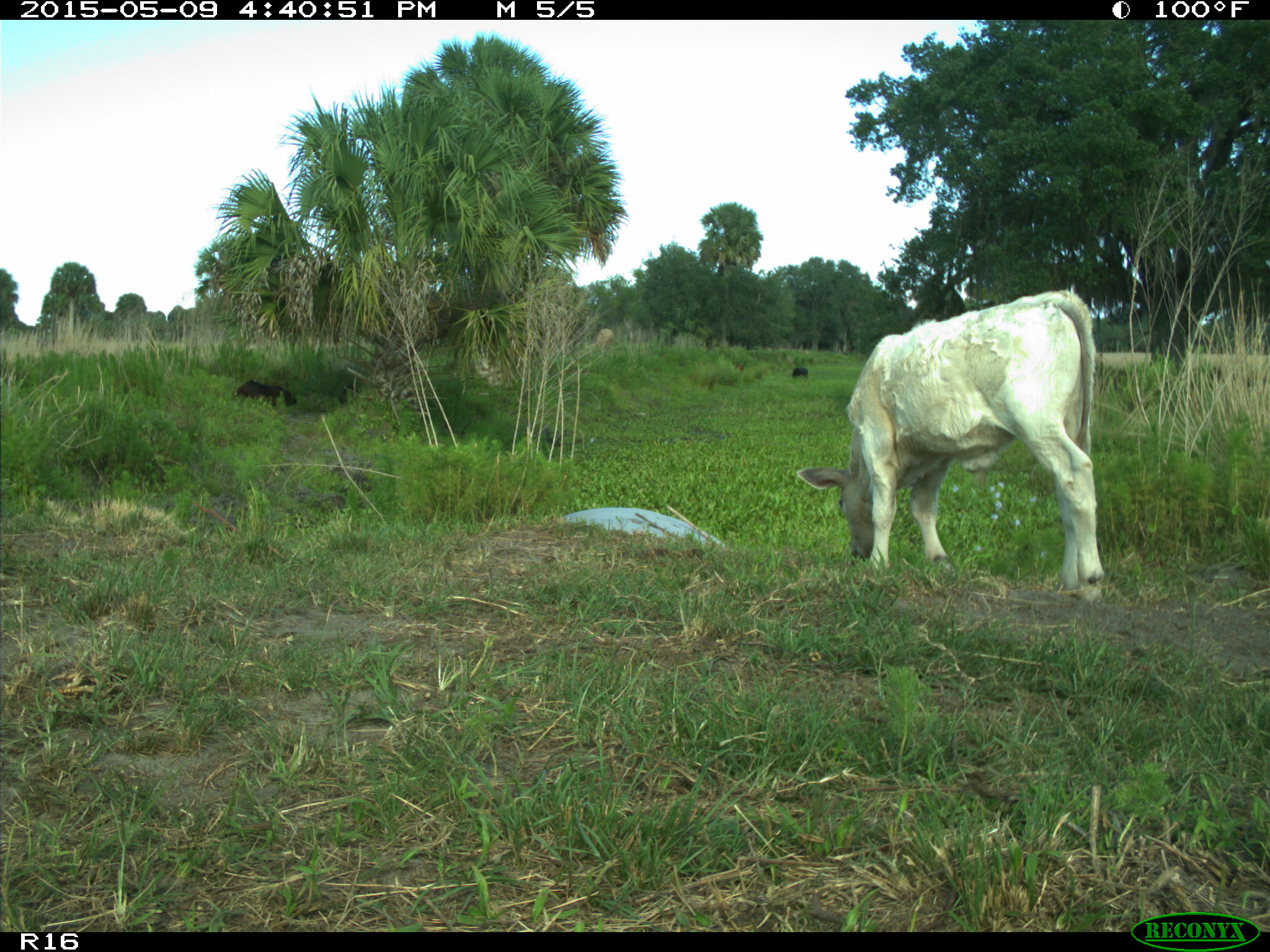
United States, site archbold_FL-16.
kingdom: Animalia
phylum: Chordata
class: Mammalia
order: Artiodactyla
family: Bovidae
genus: Bos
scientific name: Bos taurus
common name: domestic cow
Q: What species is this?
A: Bos taurus (domestic cow).